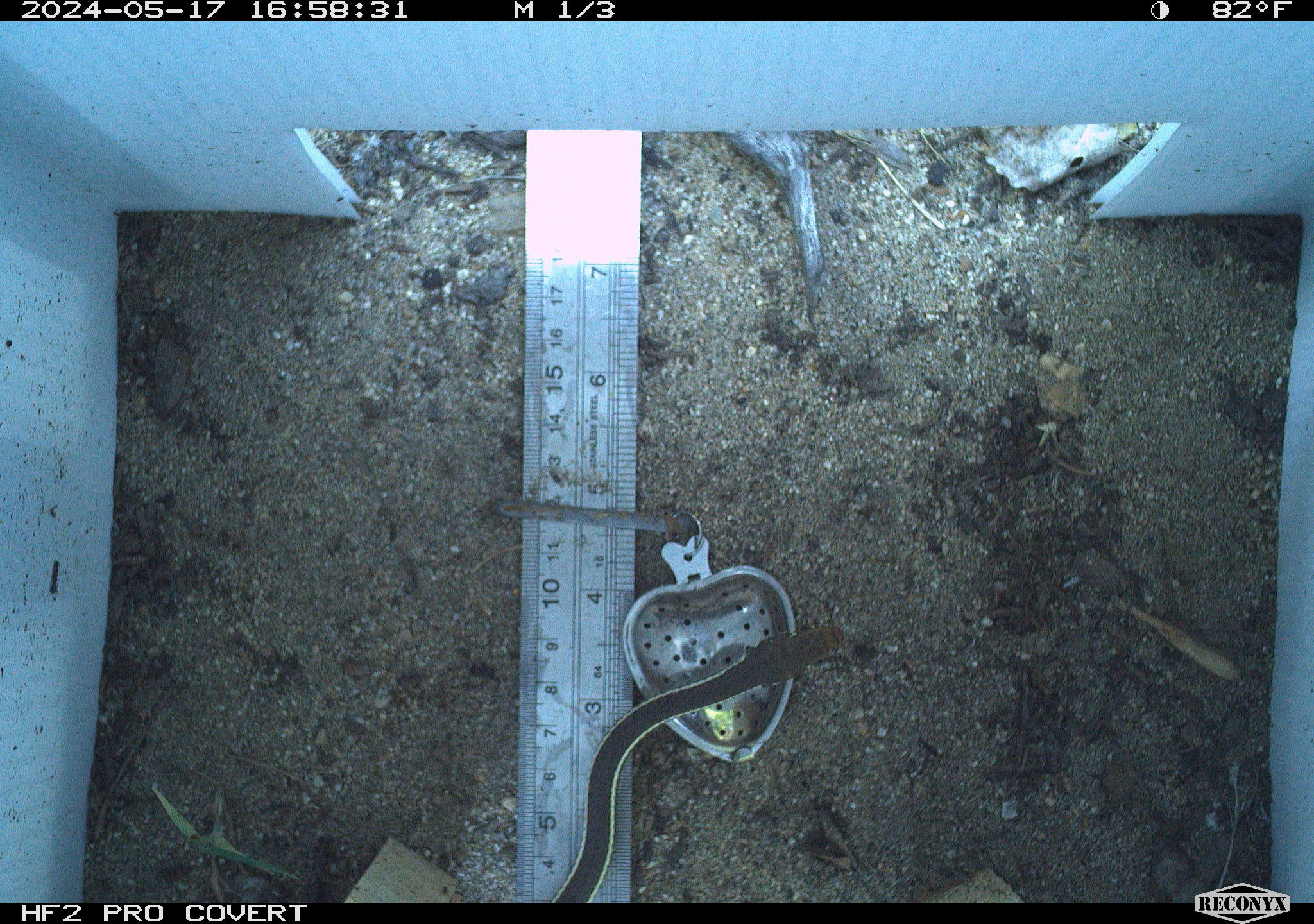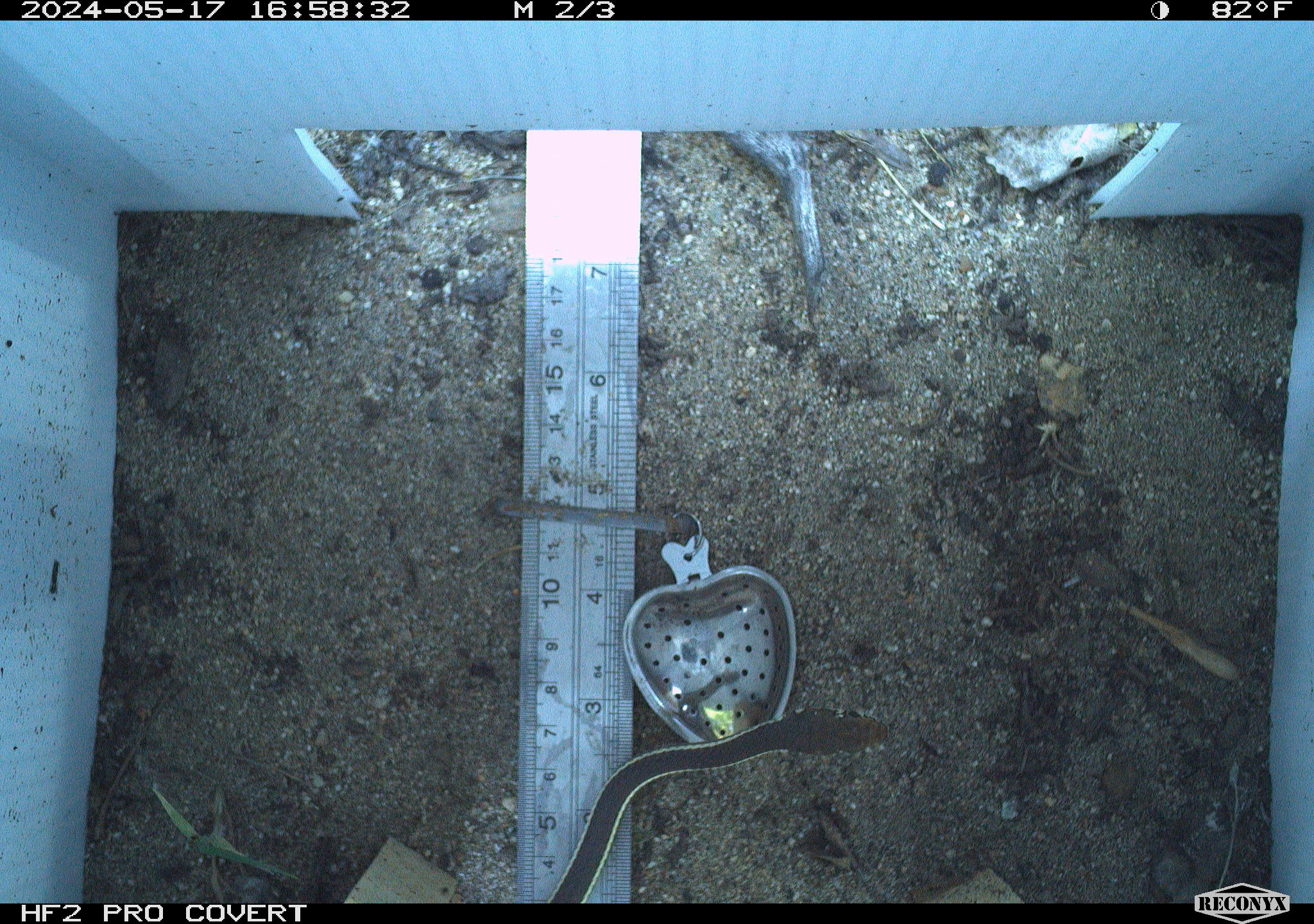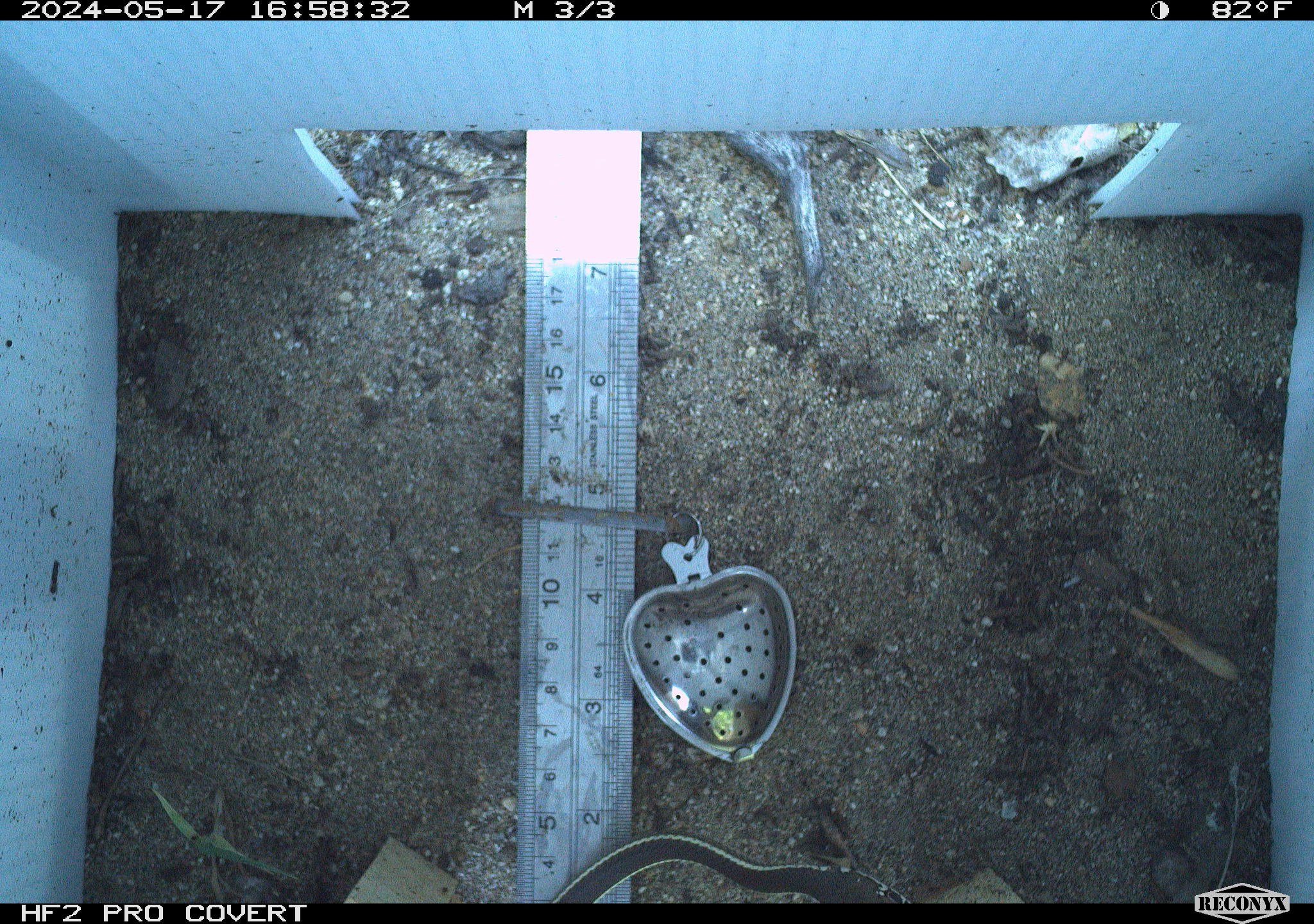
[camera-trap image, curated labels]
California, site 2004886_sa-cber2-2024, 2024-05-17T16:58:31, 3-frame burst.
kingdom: Animalia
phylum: Chordata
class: Reptilia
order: Squamata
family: Colubridae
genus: Masticophis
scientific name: Masticophis lateralis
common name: striped racer